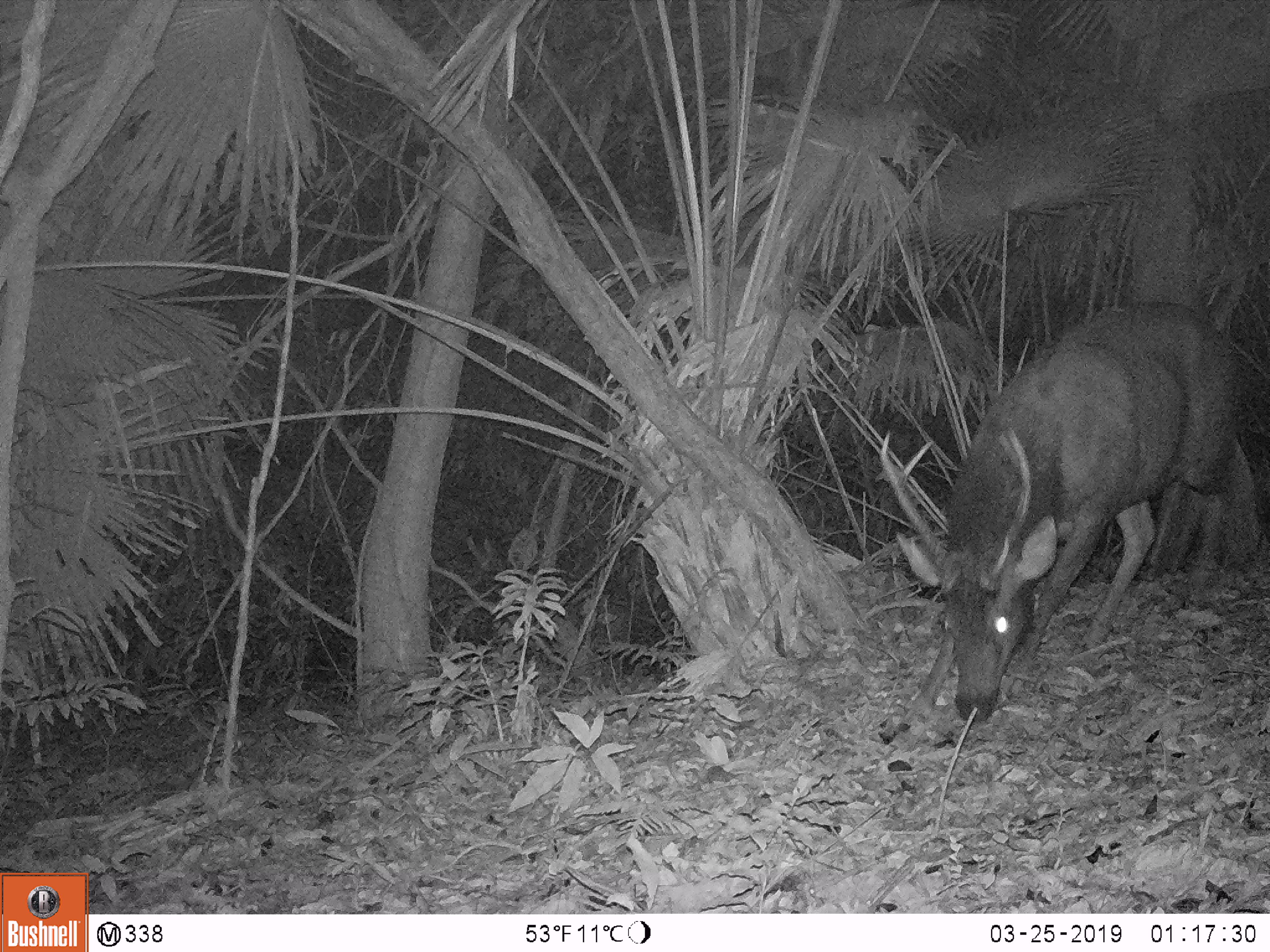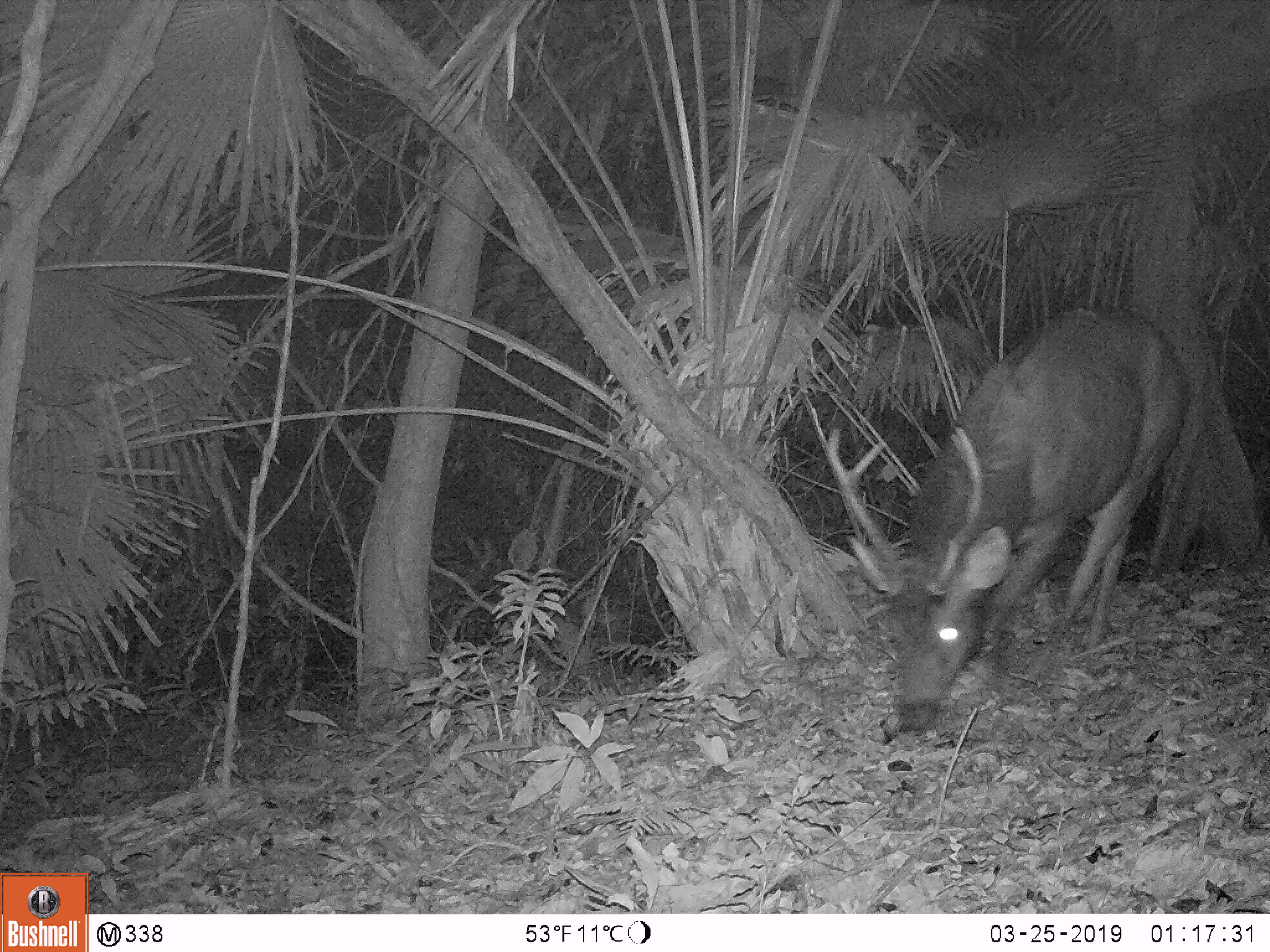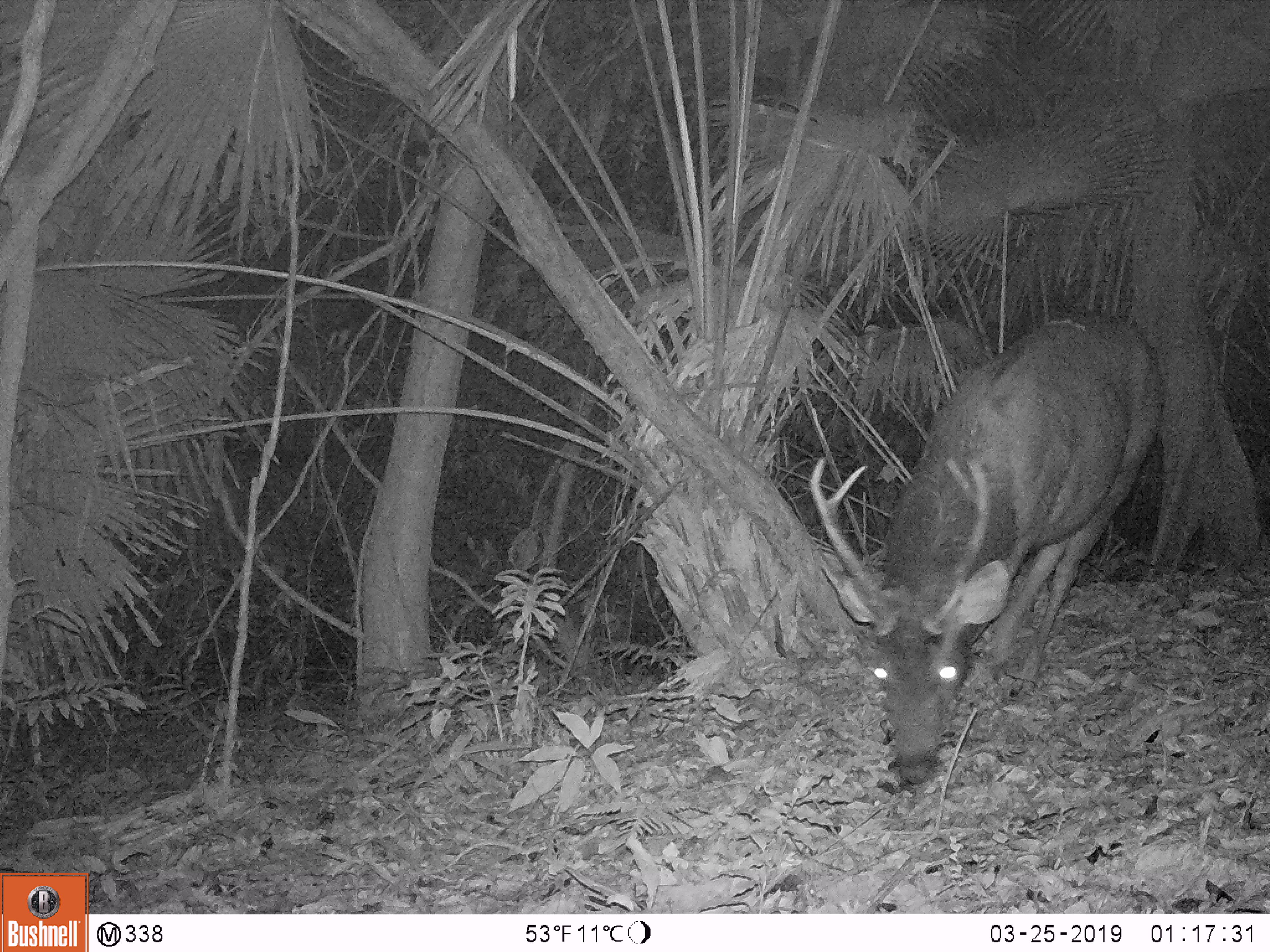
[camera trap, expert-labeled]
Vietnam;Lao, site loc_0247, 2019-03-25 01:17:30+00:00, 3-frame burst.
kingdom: Animalia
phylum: Chordata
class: Mammalia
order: Artiodactyla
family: Cervidae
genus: Rusa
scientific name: Rusa unicolor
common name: sambar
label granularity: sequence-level